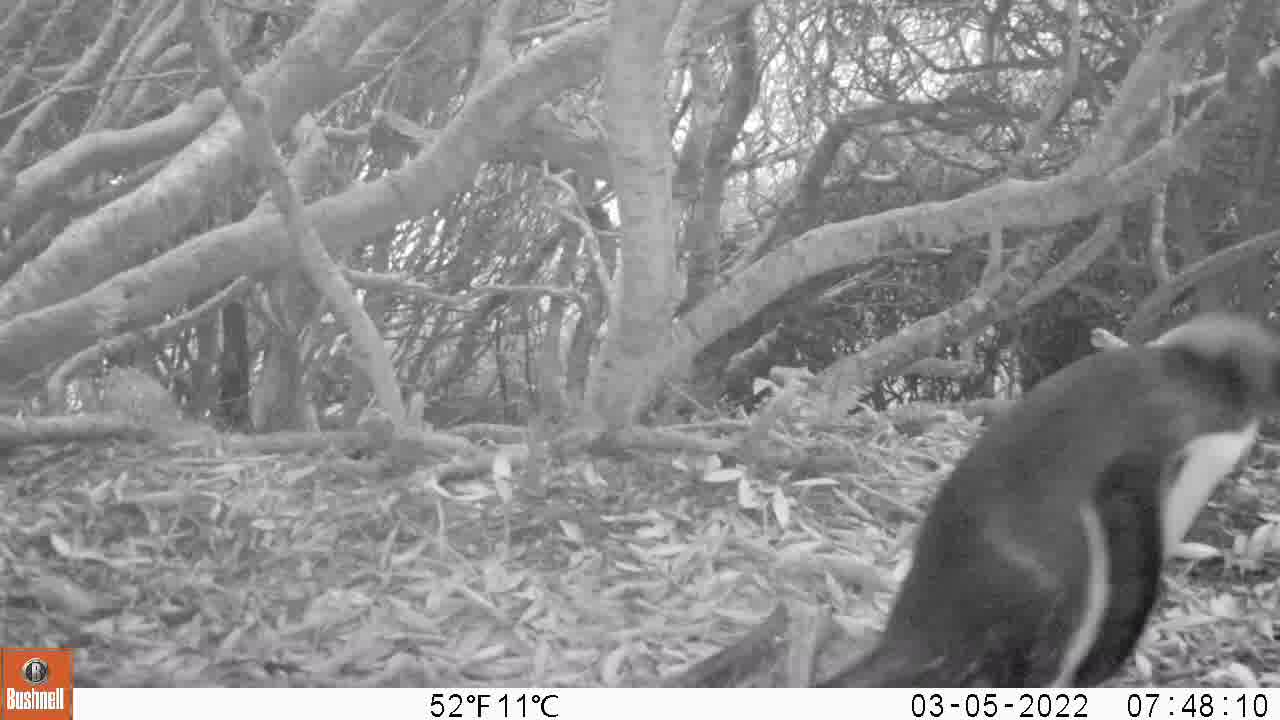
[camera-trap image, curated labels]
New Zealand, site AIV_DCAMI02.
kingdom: Animalia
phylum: Chordata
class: Aves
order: Sphenisciformes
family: Spheniscidae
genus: Megadyptes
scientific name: Megadyptes antipodes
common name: yellow-eyed penguin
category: yellow eyed penguin